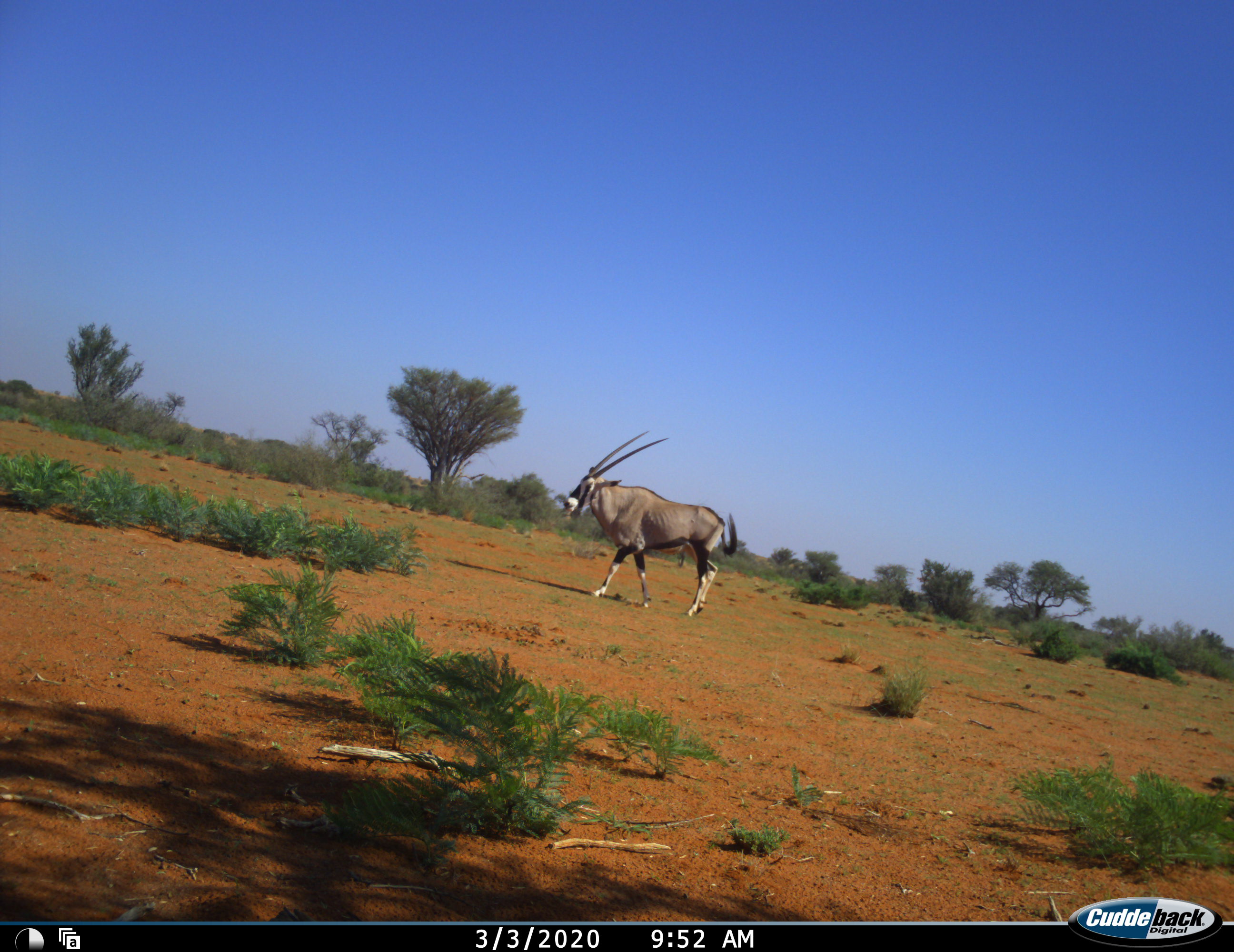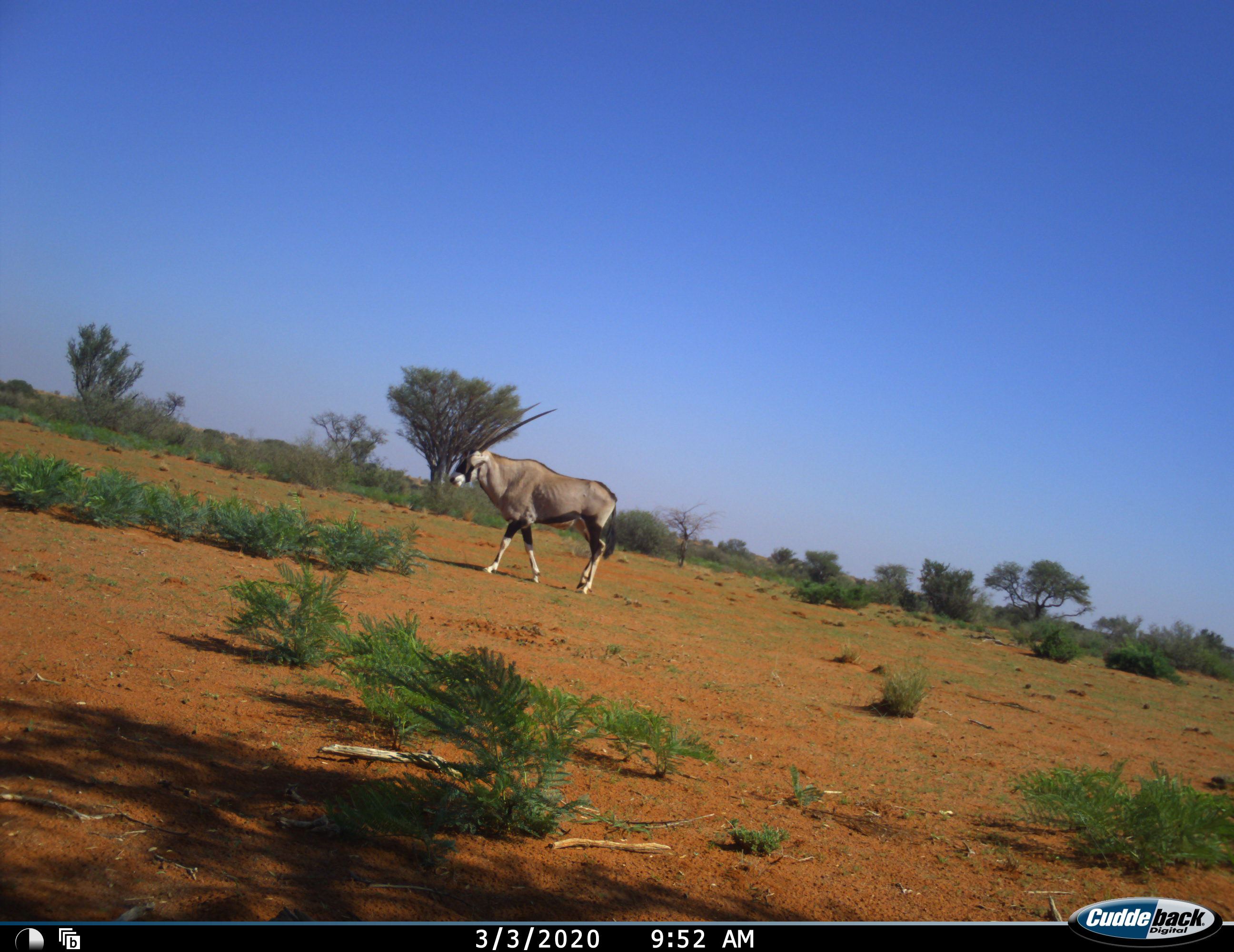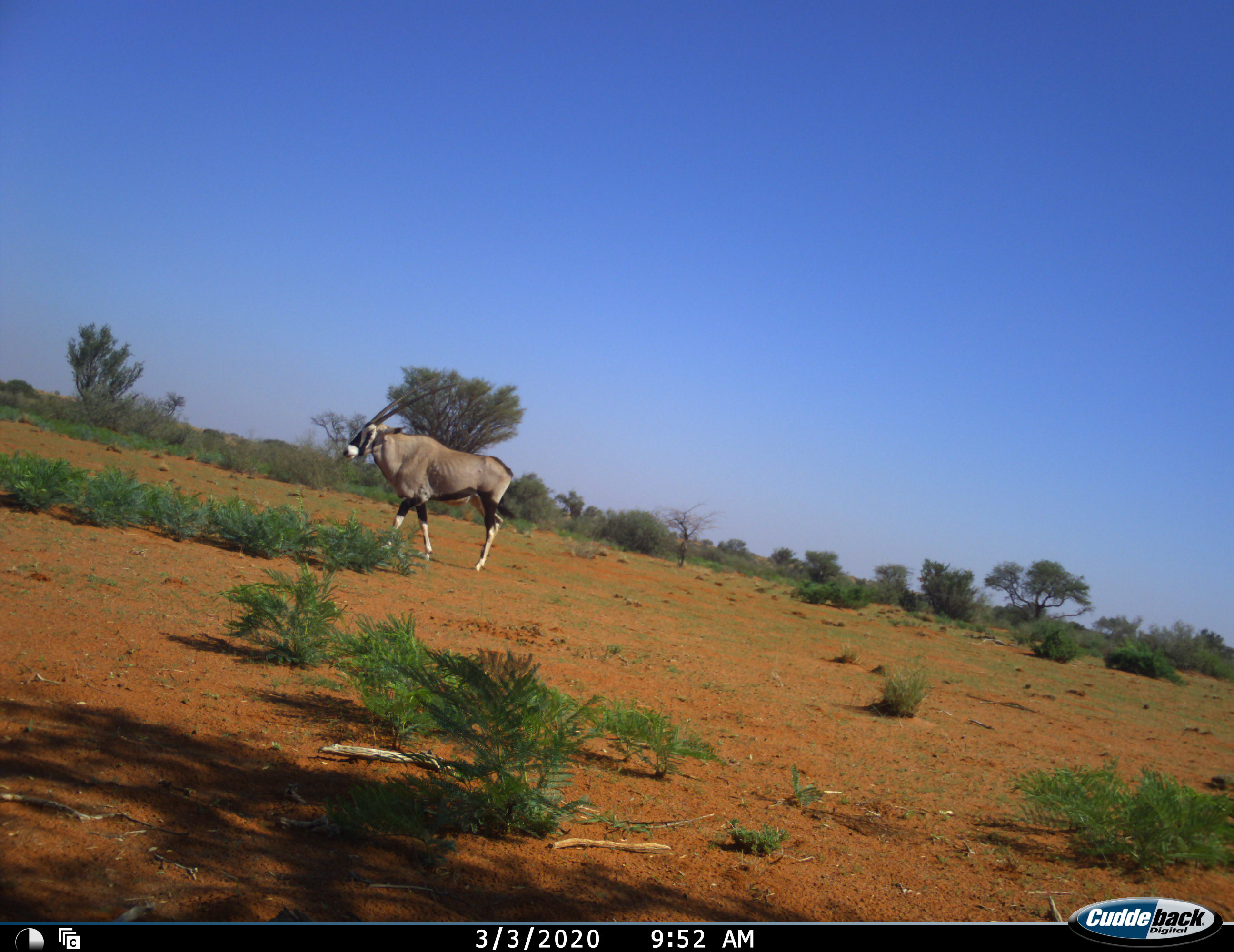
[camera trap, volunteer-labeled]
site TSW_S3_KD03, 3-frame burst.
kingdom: Animalia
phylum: Chordata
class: Mammalia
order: Artiodactyla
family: Bovidae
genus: Oryx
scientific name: Oryx gazella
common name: gemsbok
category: oryx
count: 1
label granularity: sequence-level